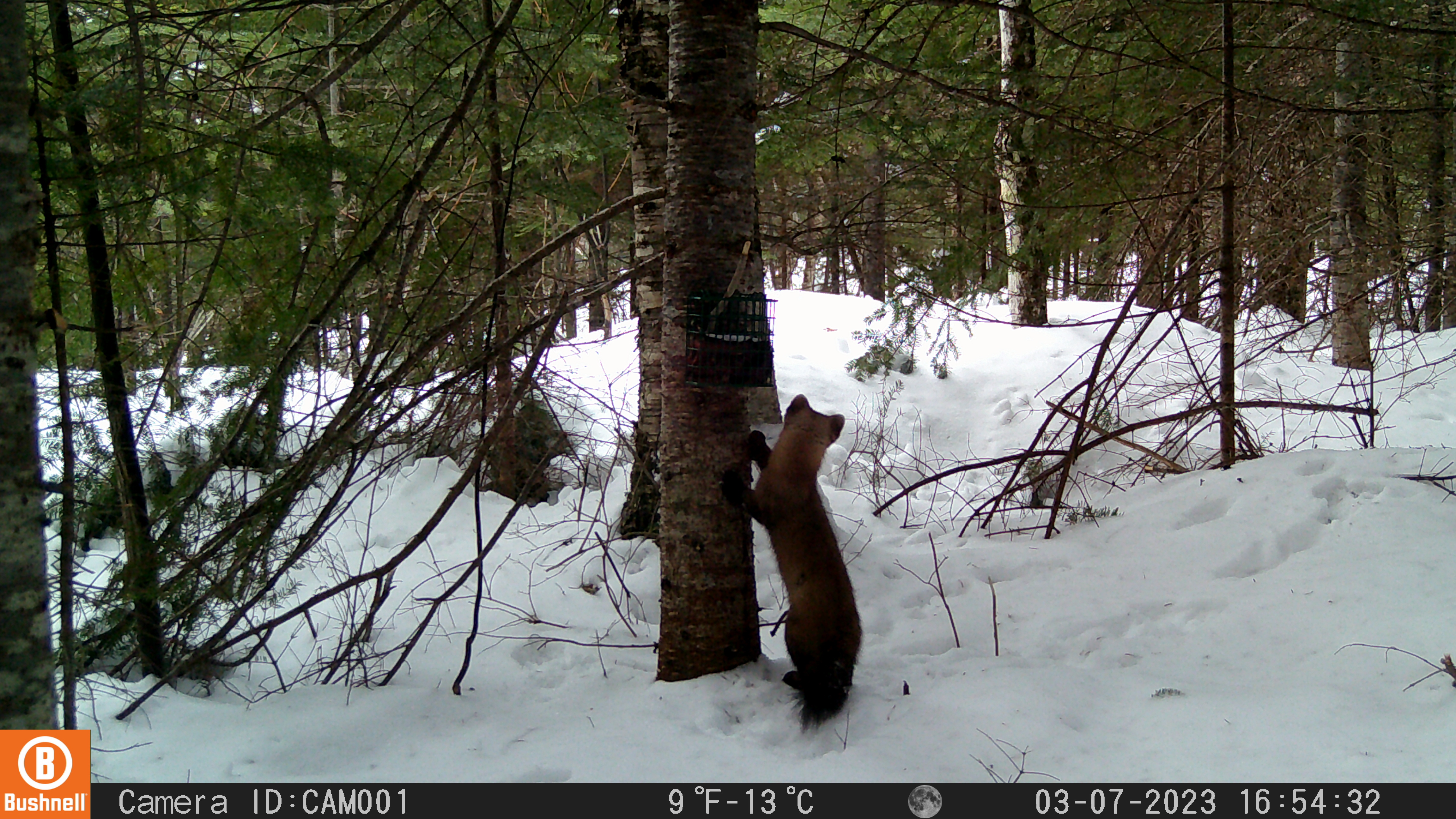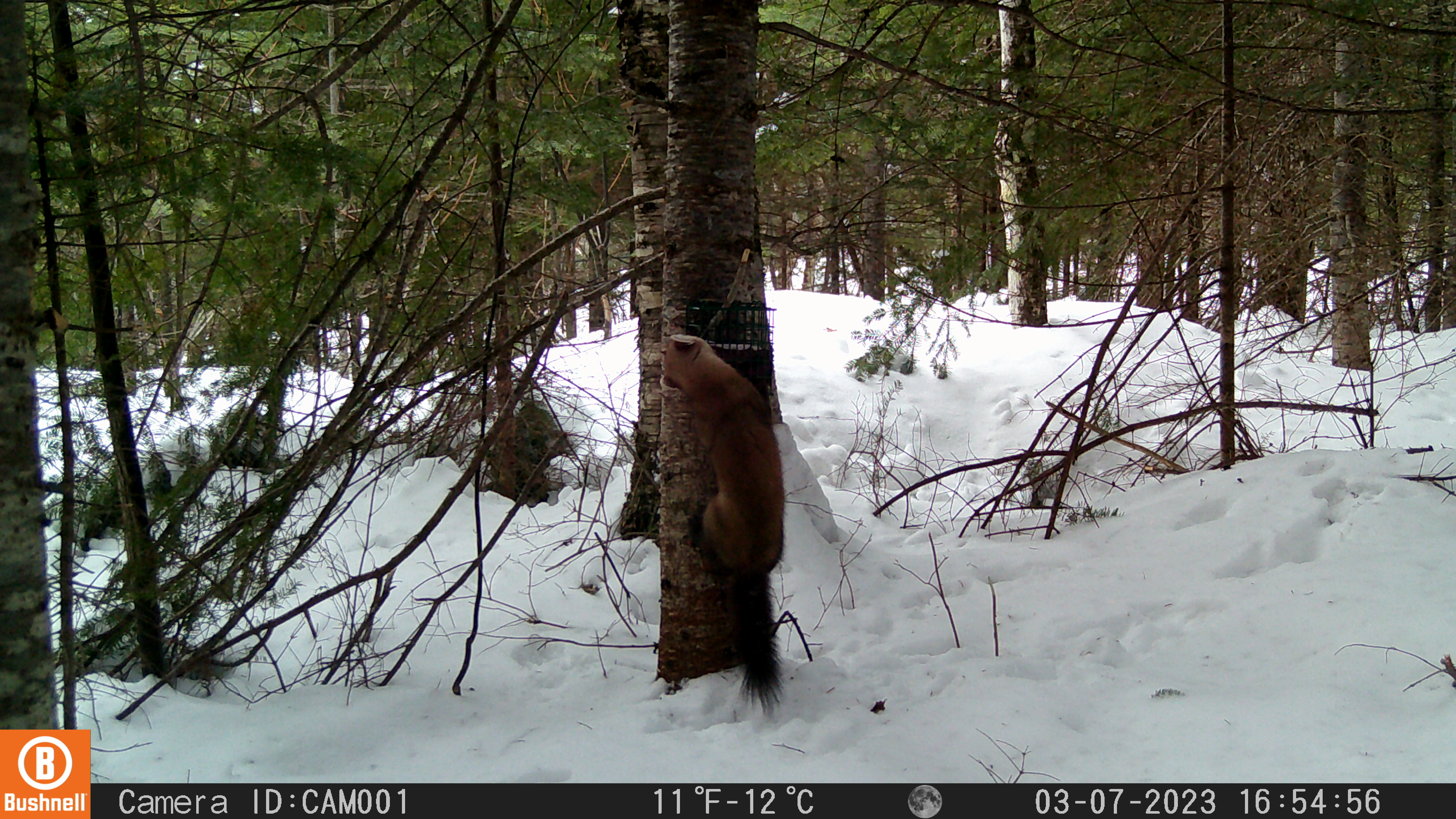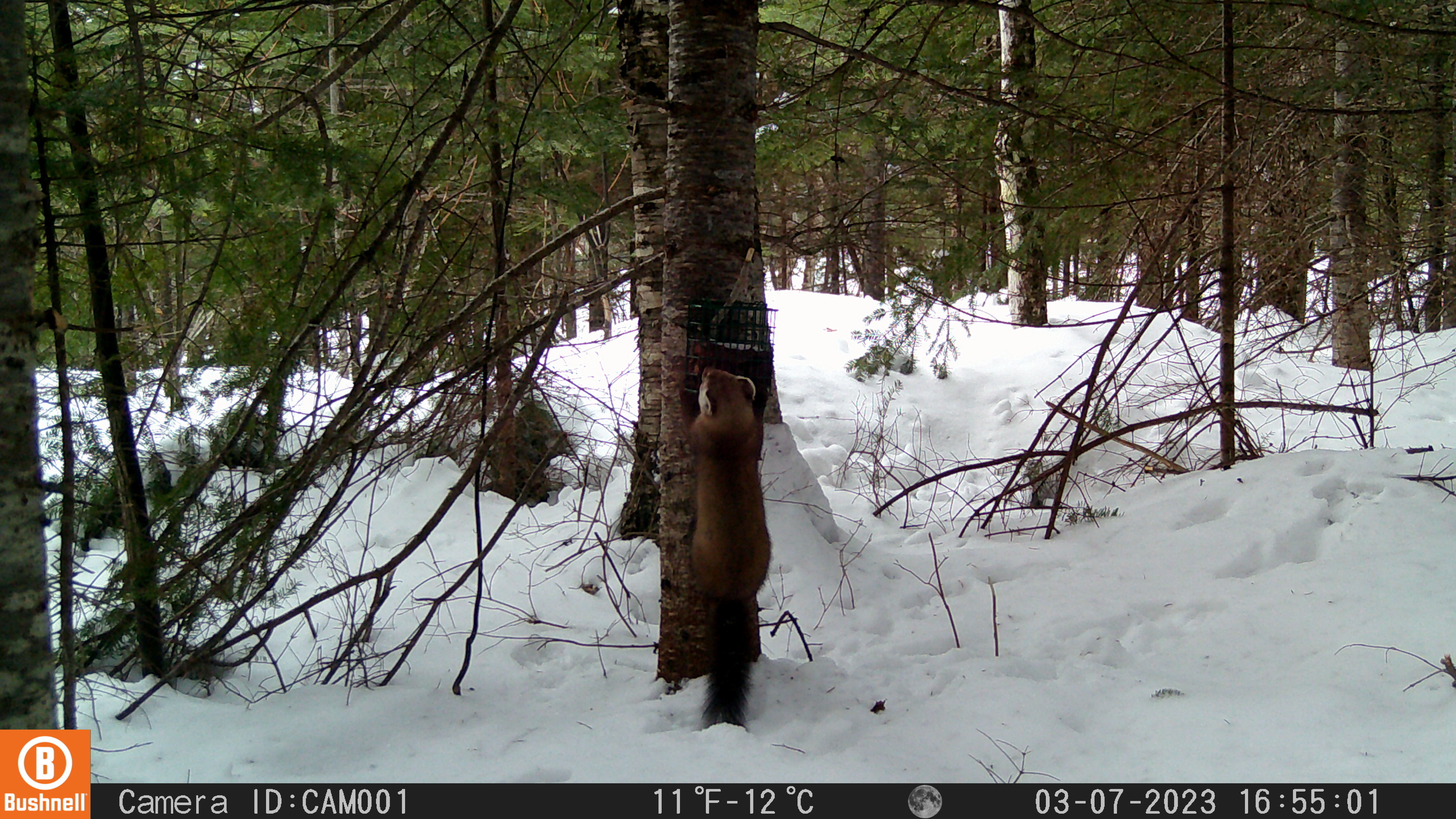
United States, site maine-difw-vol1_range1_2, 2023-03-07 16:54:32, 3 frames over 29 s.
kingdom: Animalia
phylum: Chordata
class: Mammalia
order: Carnivora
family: Mustelidae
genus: Martes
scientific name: Martes americana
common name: american marten